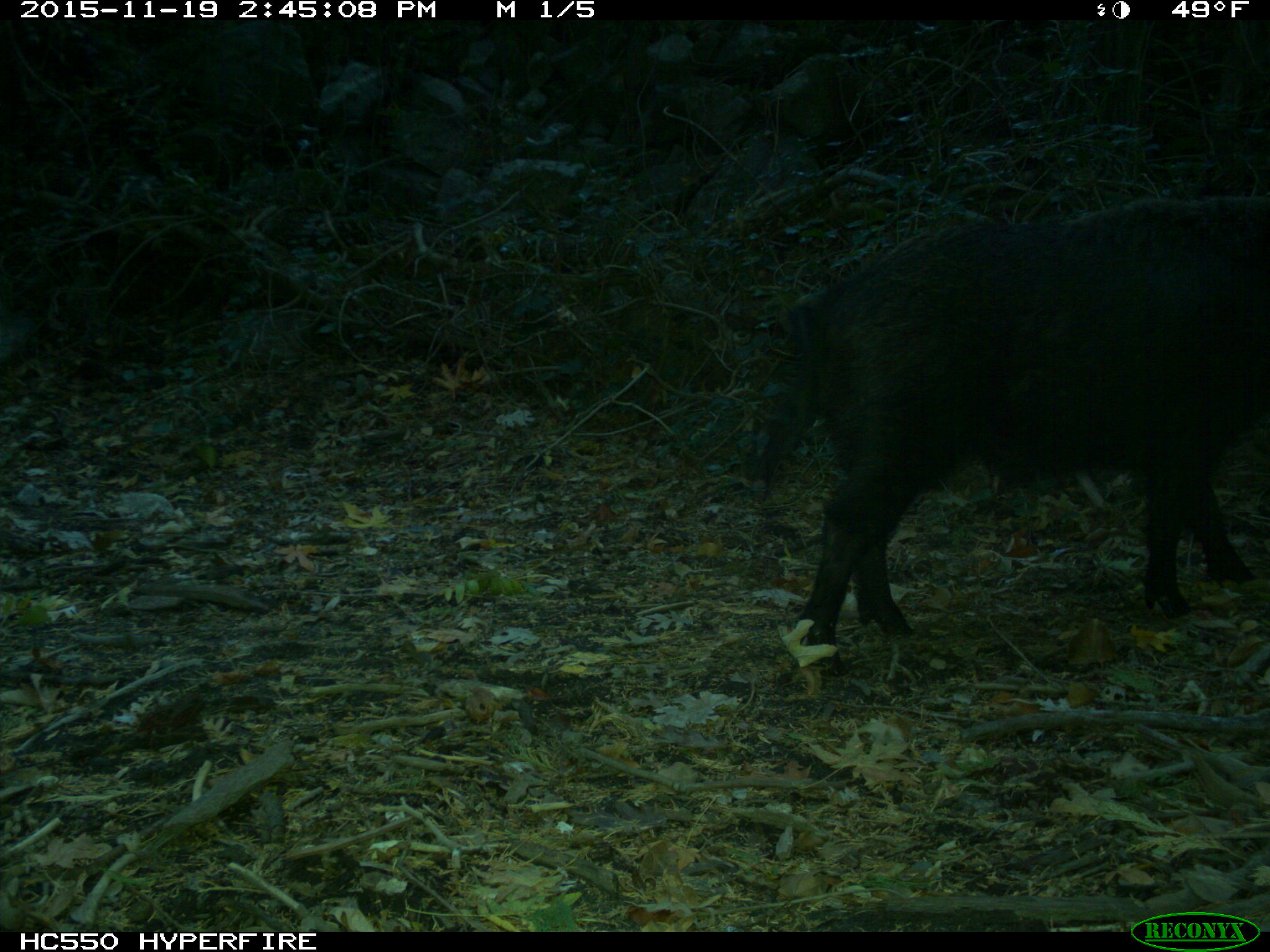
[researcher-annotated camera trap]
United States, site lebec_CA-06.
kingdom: Animalia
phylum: Chordata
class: Mammalia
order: Artiodactyla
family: Suidae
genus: Sus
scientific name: Sus scrofa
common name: wild boar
Sus scrofa (wild boar).